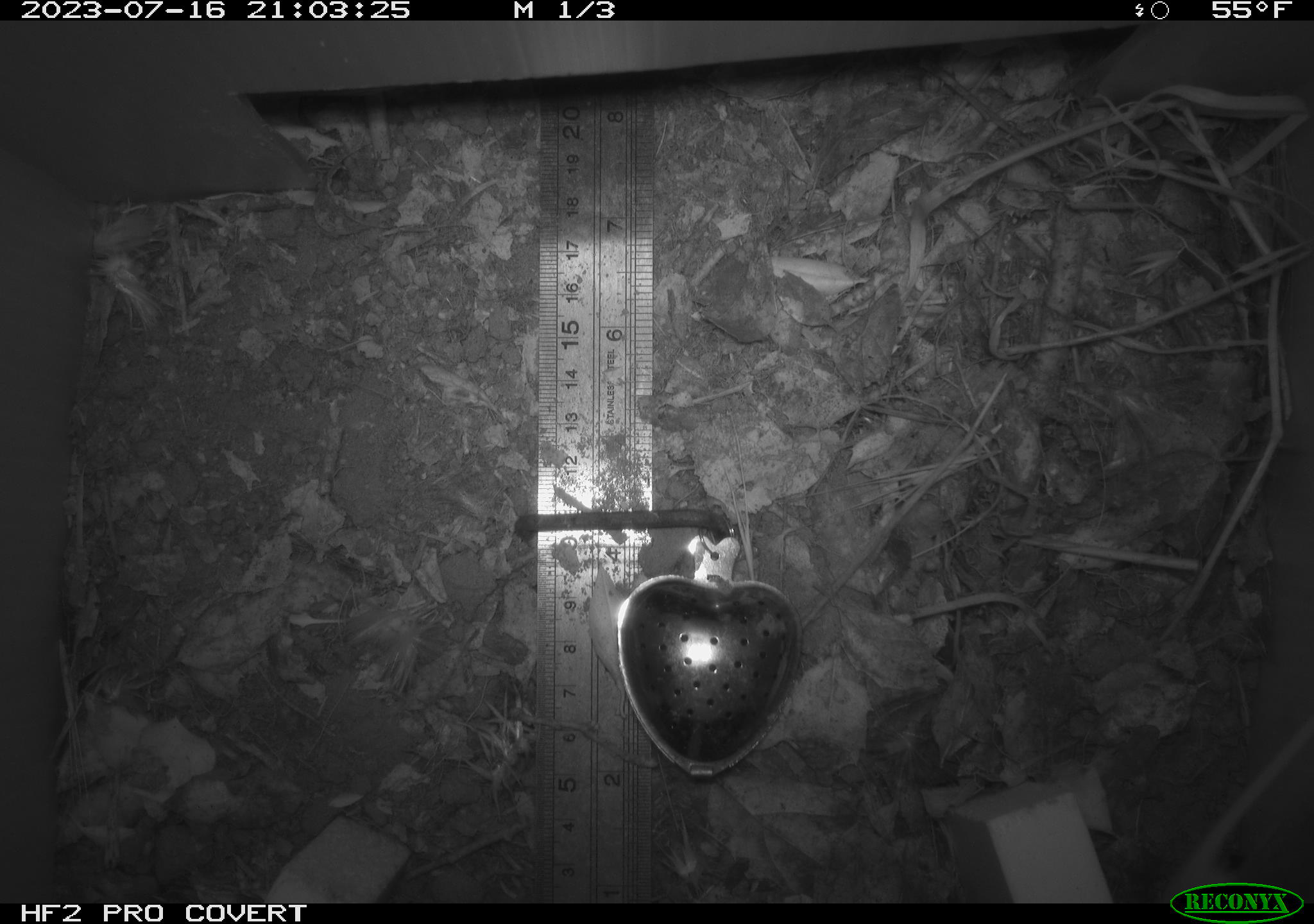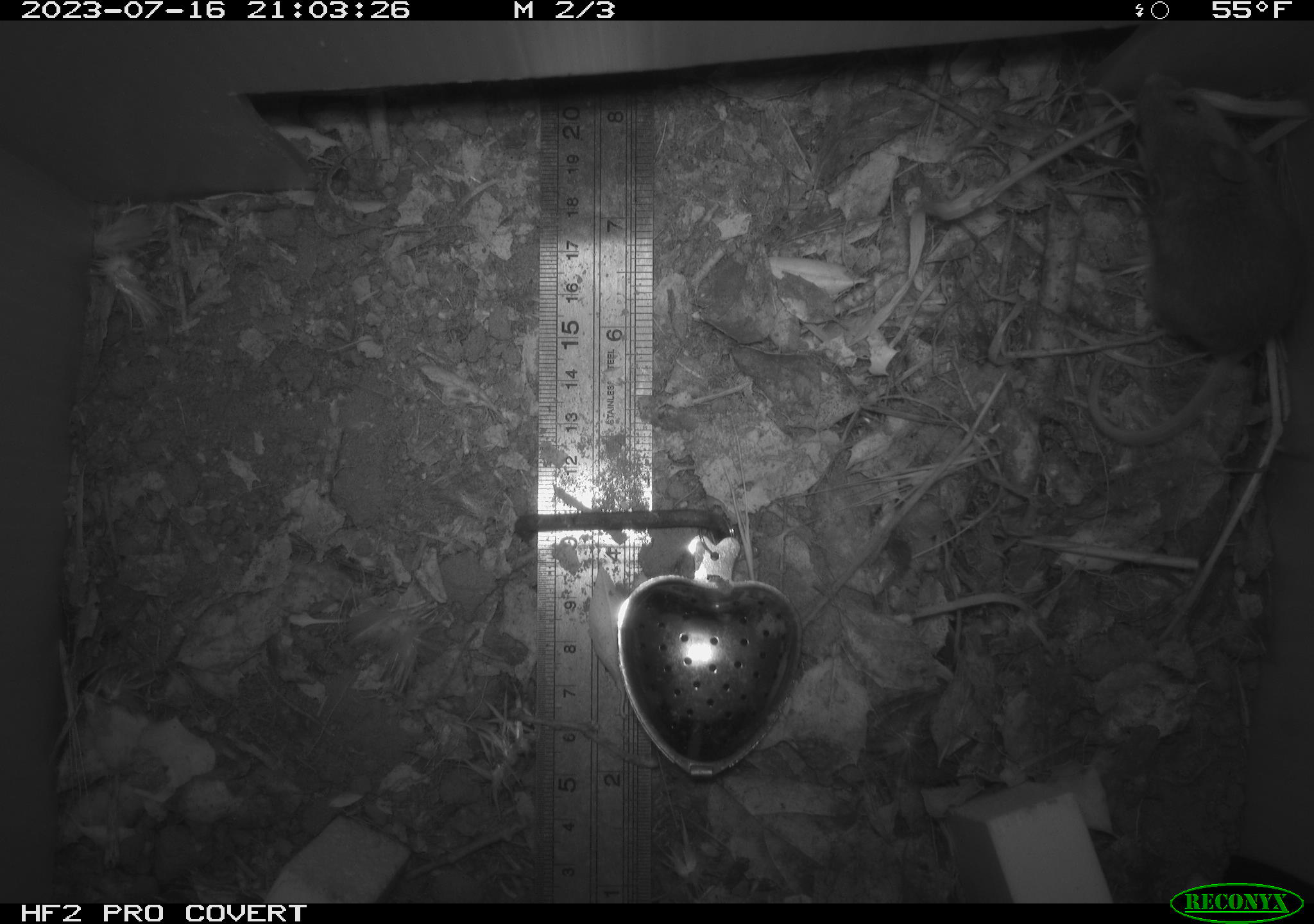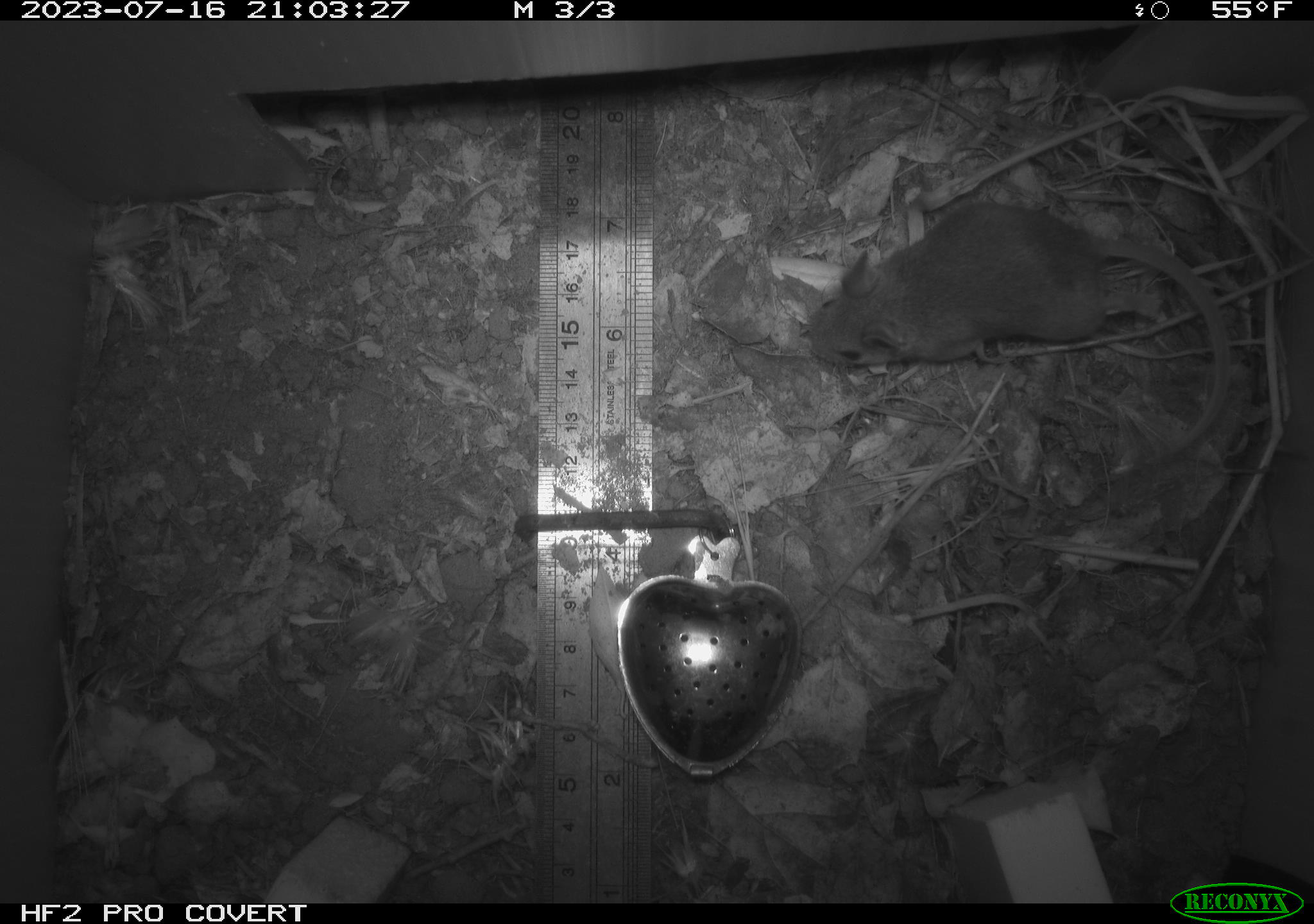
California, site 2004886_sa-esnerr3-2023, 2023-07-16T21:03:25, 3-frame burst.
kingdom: Animalia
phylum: Chordata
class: Mammalia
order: Rodentia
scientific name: Rodentia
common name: mouse species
Mouse species (Rodentia).